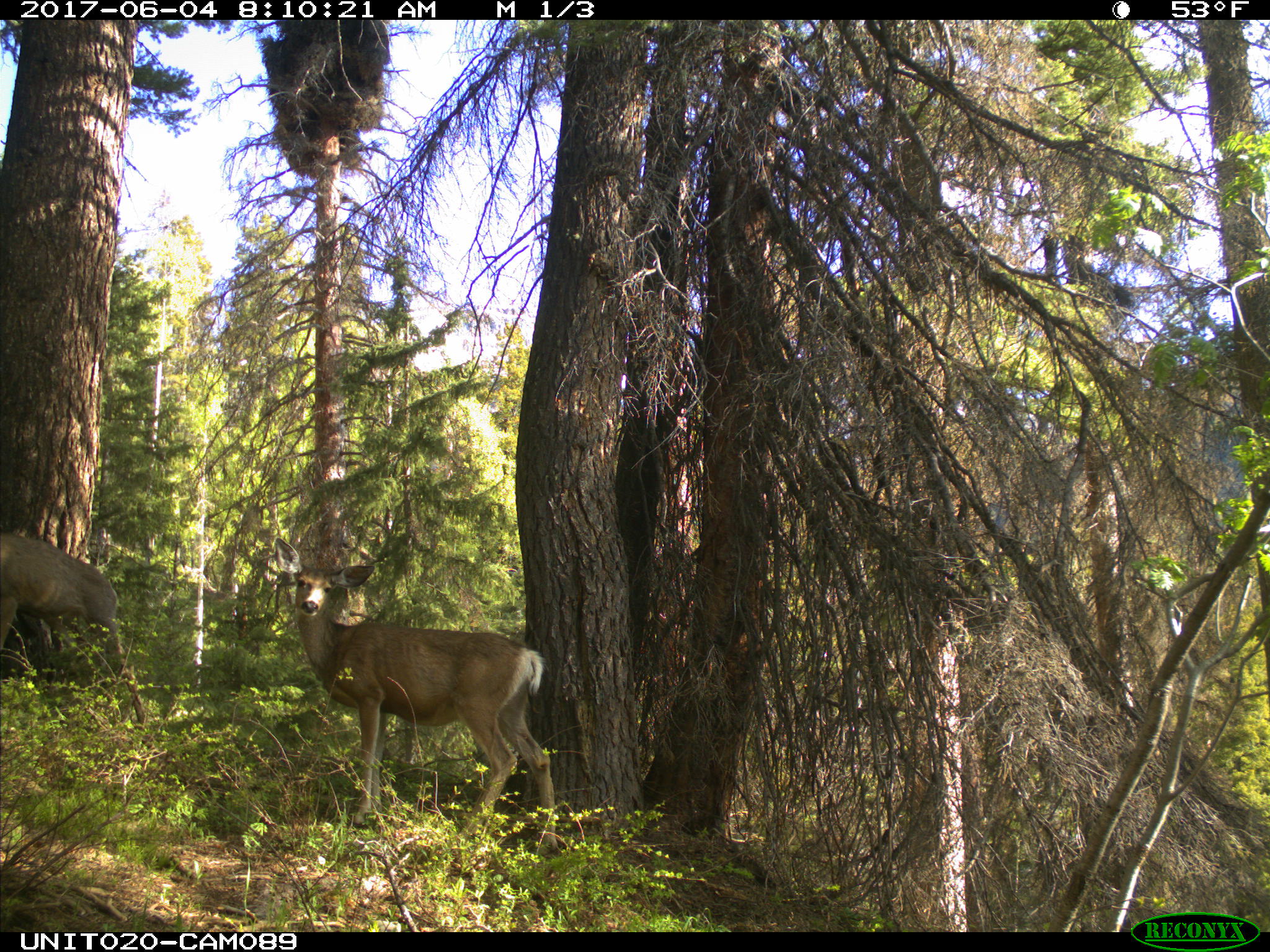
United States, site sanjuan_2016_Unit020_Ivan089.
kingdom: Animalia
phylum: Chordata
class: Mammalia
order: Artiodactyla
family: Cervidae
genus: Odocoileus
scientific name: Odocoileus hemionus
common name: mule deer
Odocoileus hemionus (mule deer).